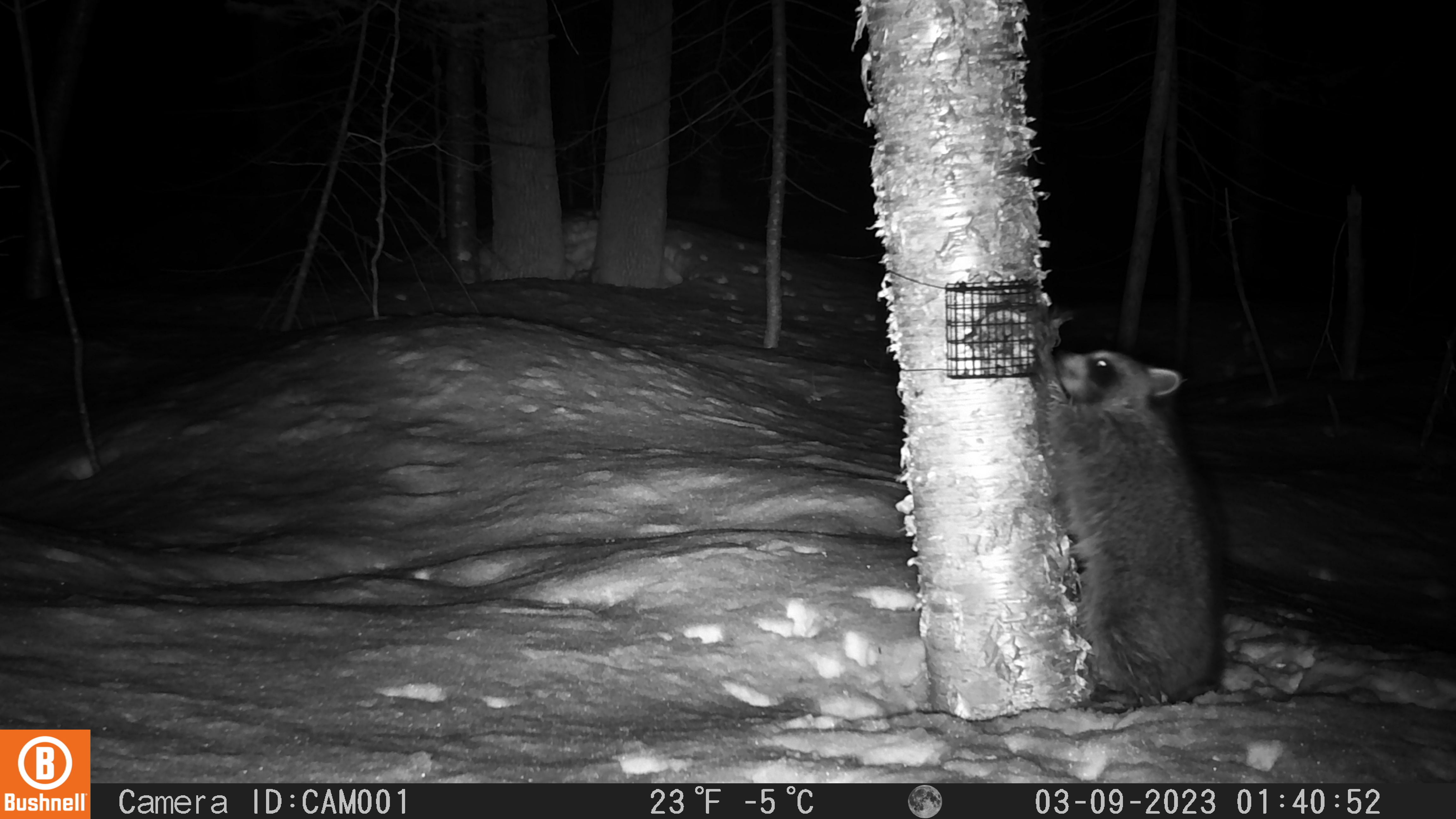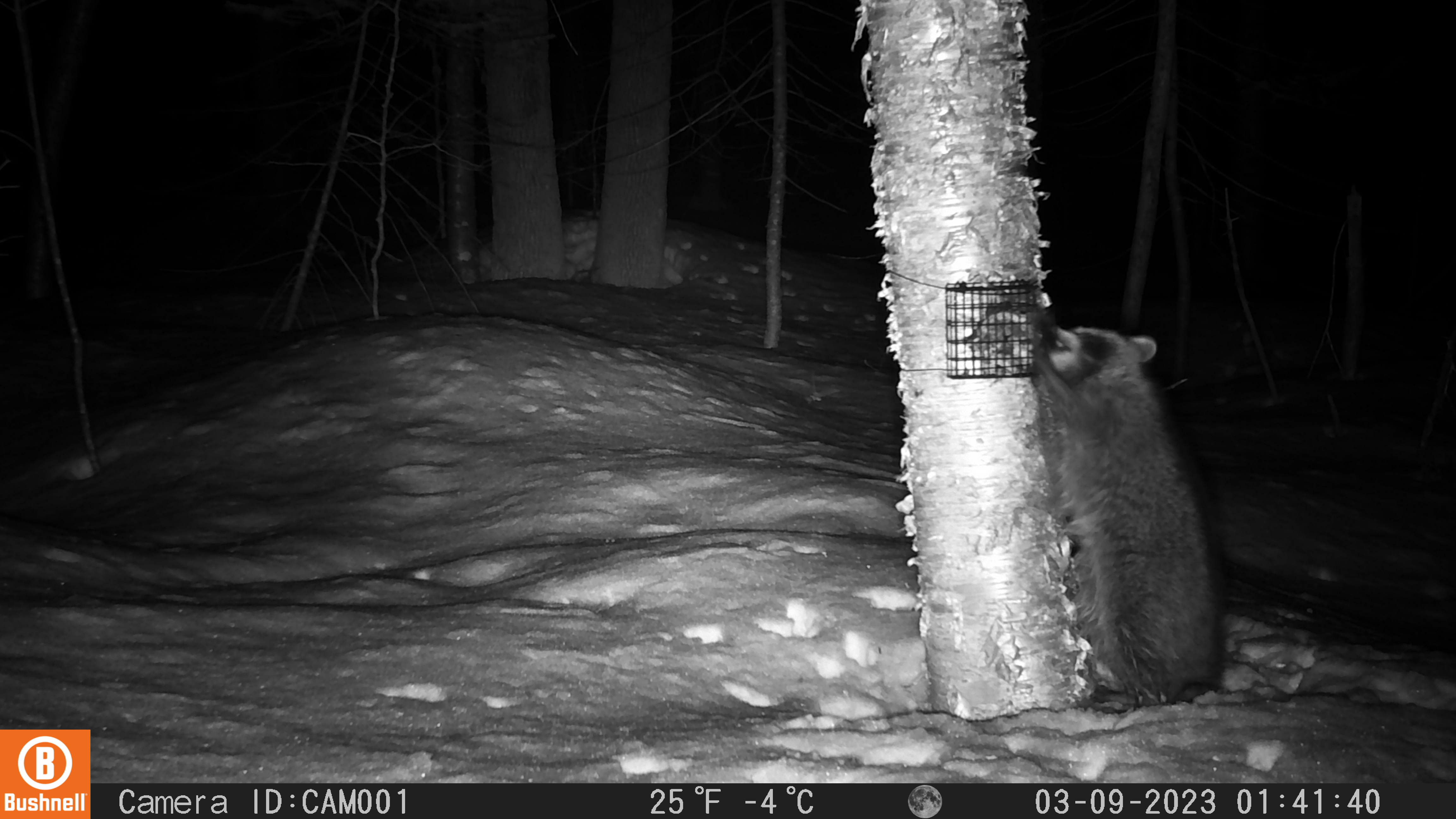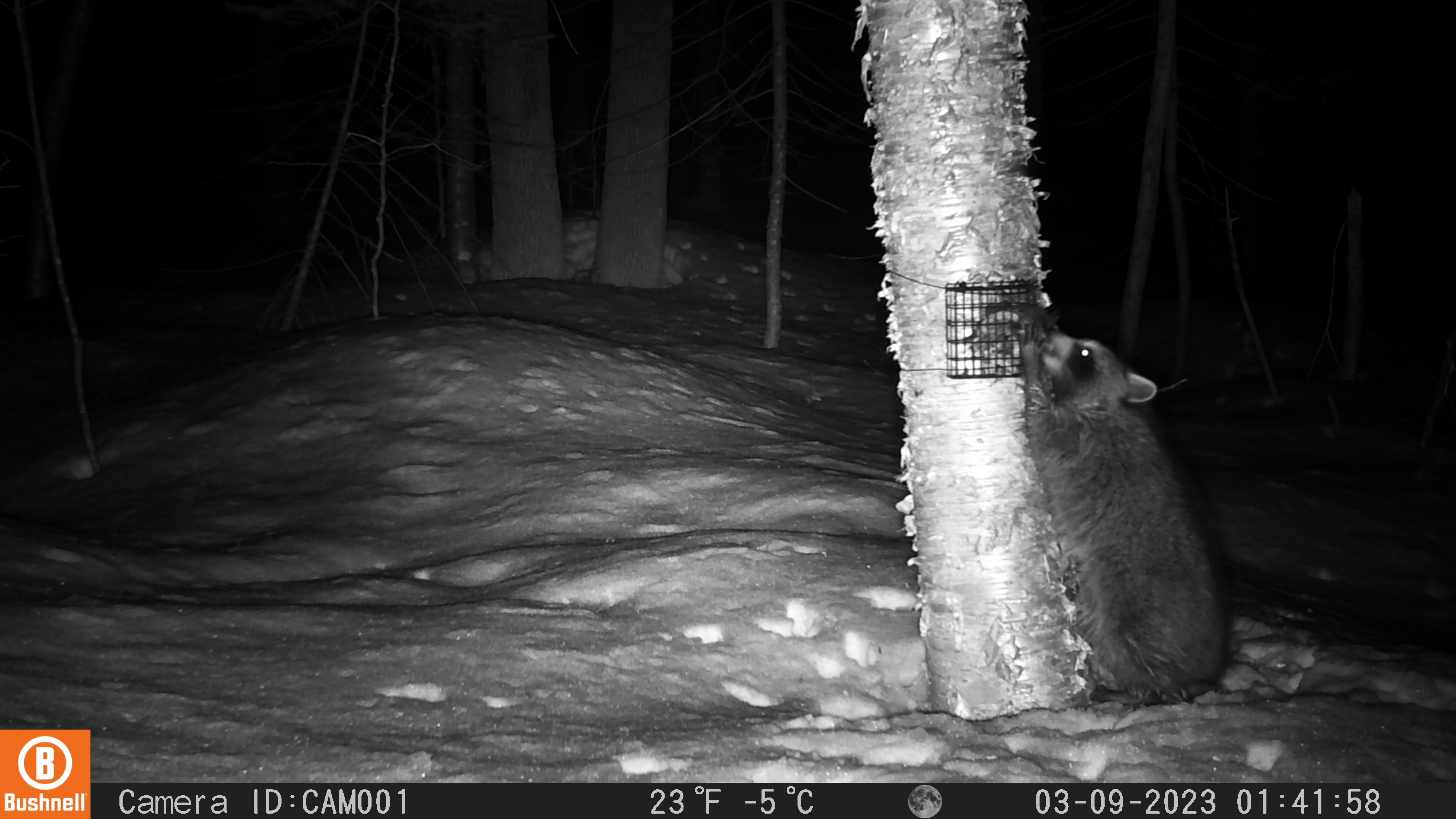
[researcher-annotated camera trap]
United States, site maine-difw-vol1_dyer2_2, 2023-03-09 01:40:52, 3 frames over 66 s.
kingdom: Animalia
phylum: Chordata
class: Mammalia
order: Carnivora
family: Procyonidae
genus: Procyon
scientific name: Procyon lotor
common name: raccoon